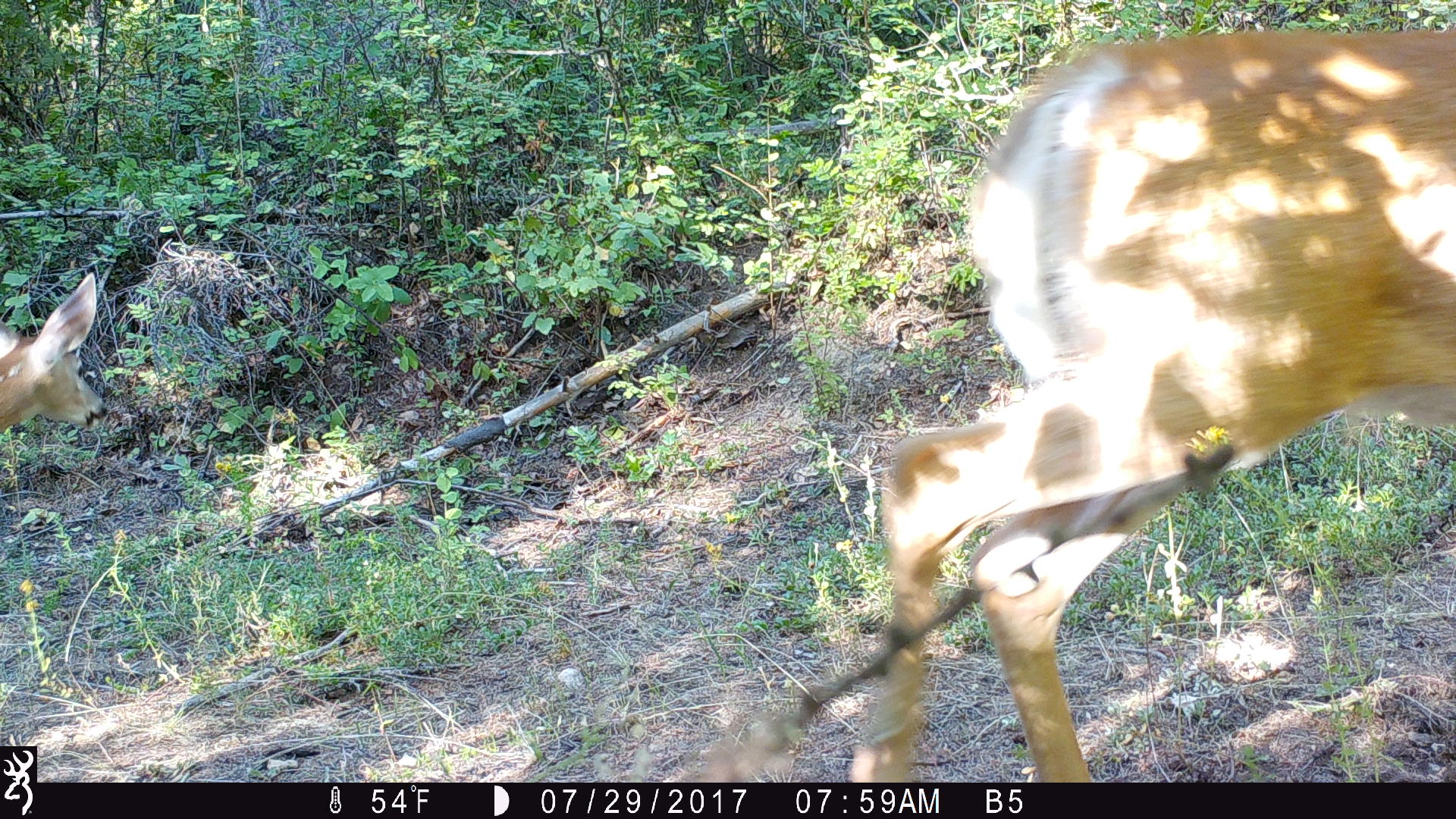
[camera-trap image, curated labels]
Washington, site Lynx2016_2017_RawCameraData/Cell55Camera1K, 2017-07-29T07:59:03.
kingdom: Animalia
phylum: Chordata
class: Mammalia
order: Artiodactyla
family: Cervidae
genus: Odocoileus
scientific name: Odocoileus virginianus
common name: white-tailed deer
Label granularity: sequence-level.